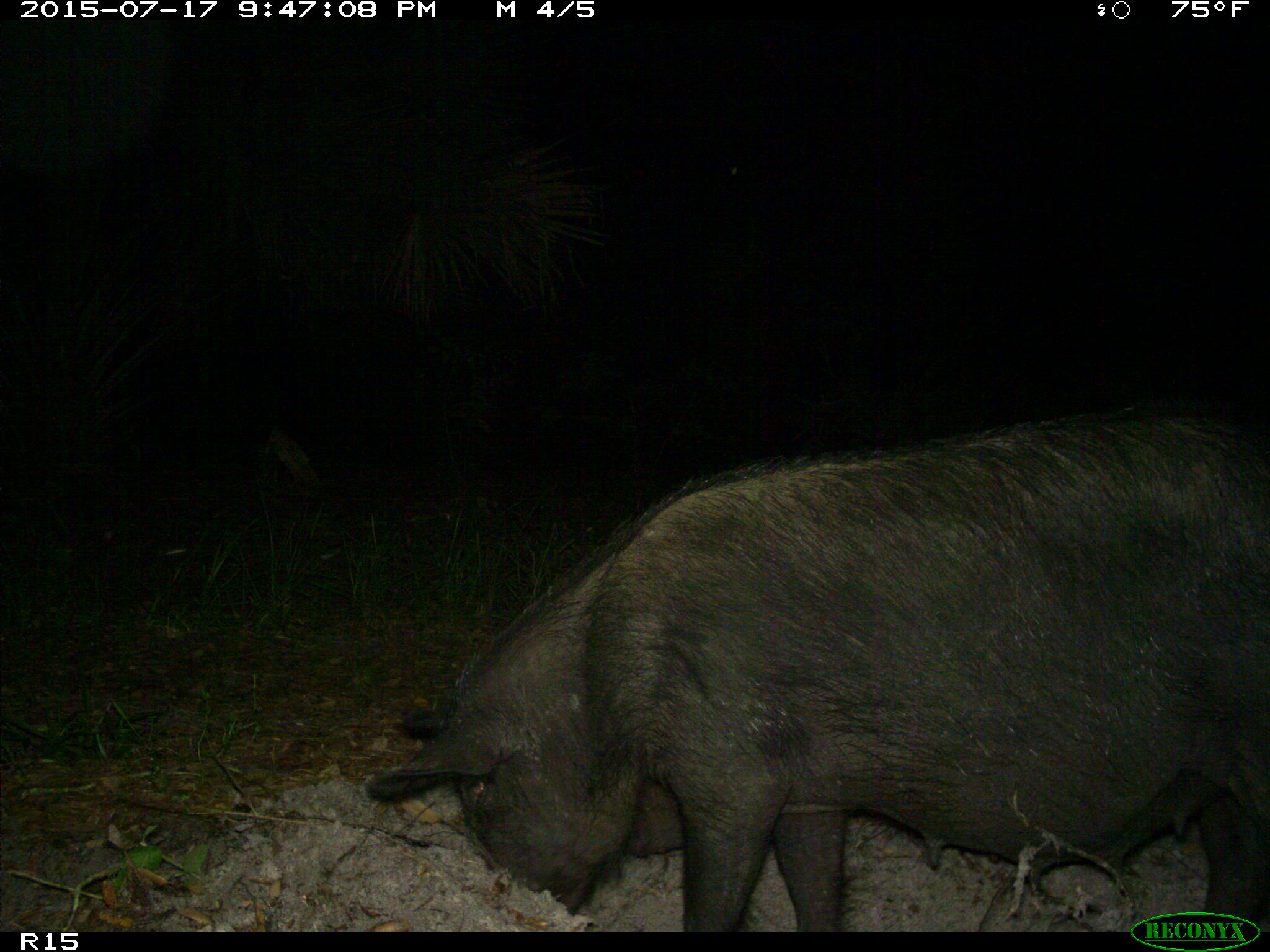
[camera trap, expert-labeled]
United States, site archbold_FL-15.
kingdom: Animalia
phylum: Chordata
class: Mammalia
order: Artiodactyla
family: Suidae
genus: Sus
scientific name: Sus scrofa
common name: wild boar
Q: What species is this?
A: Sus scrofa (wild boar).